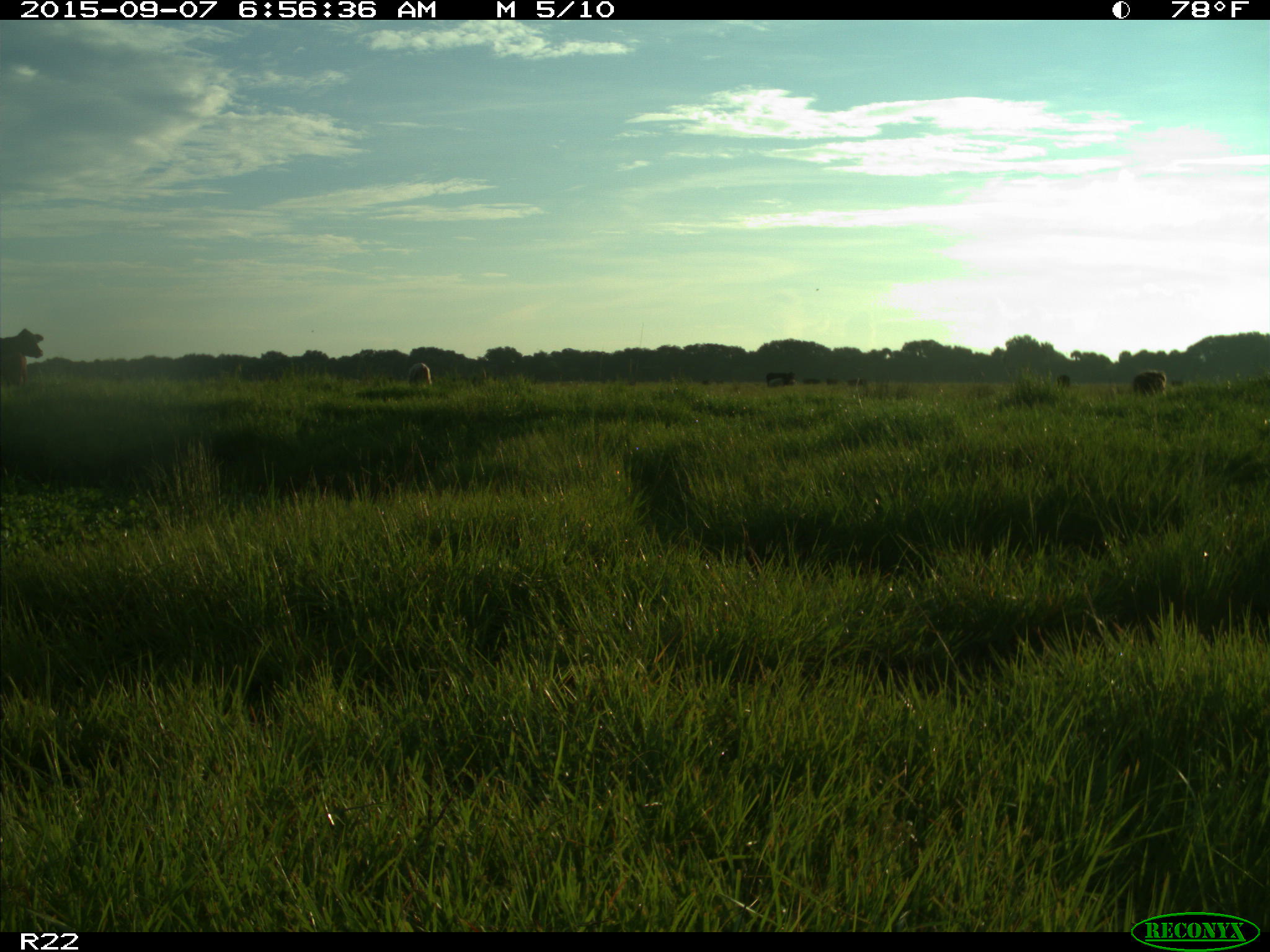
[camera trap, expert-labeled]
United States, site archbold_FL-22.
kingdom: Animalia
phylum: Chordata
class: Mammalia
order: Artiodactyla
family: Bovidae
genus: Bos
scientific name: Bos taurus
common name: domestic cow